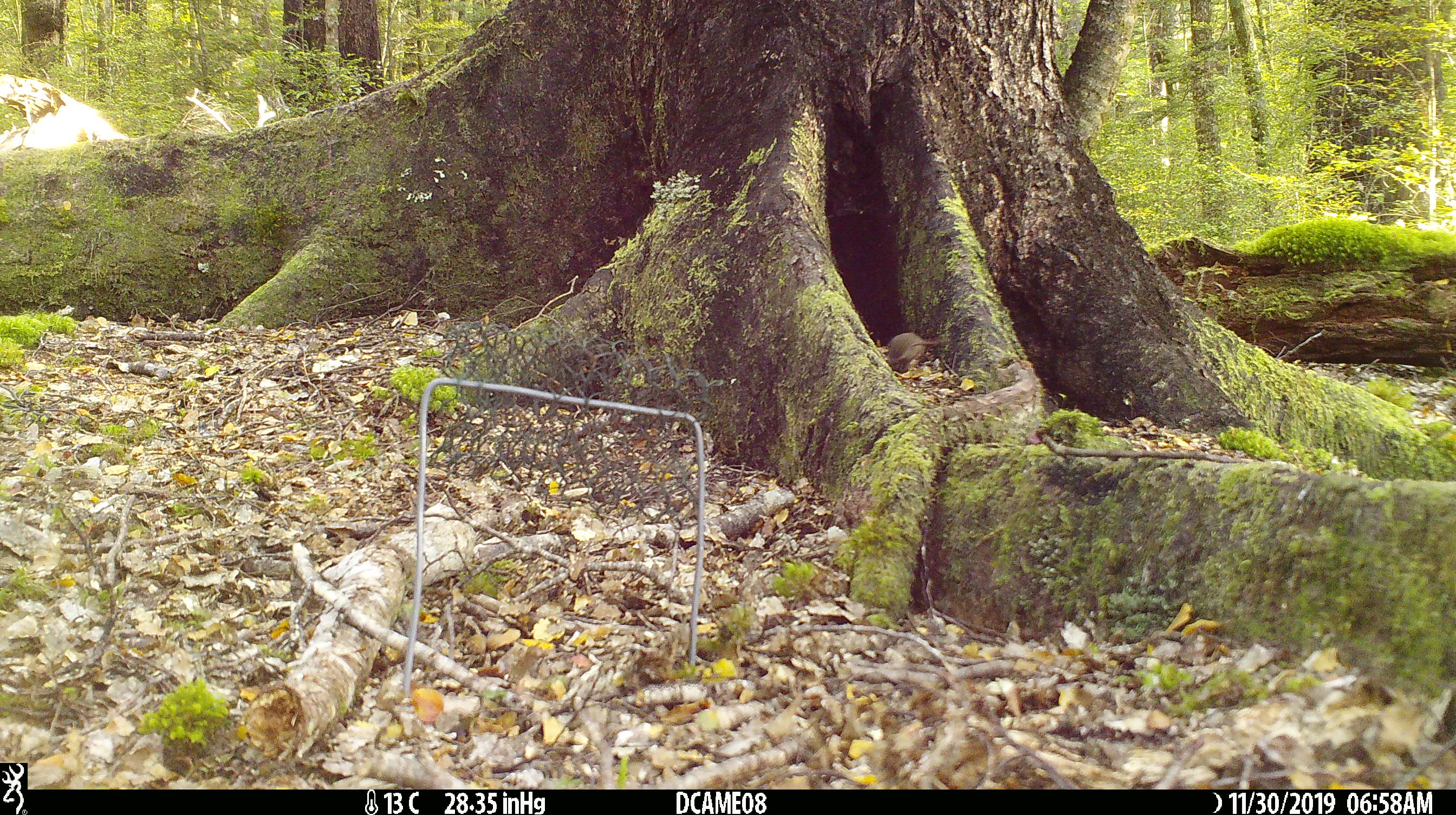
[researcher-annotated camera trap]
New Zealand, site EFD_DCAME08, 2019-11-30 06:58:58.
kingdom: Animalia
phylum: Chordata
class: Mammalia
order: Rodentia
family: Muridae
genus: Mus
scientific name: Mus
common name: mouse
Mouse (Mus).